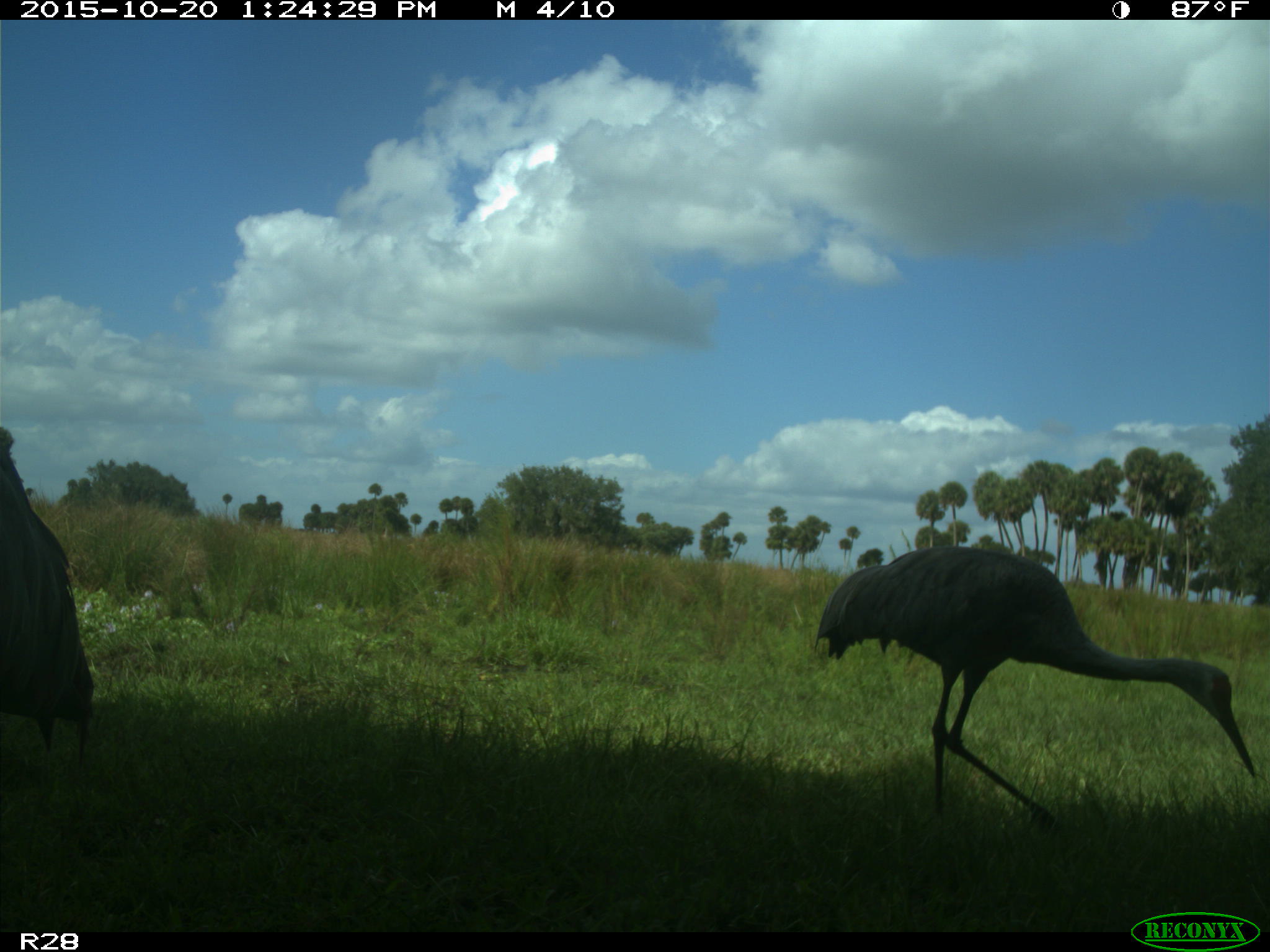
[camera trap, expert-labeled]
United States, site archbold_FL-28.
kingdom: Animalia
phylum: Chordata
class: Aves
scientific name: Aves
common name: birds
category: unidentified bird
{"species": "unidentified bird (birds) (Aves)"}